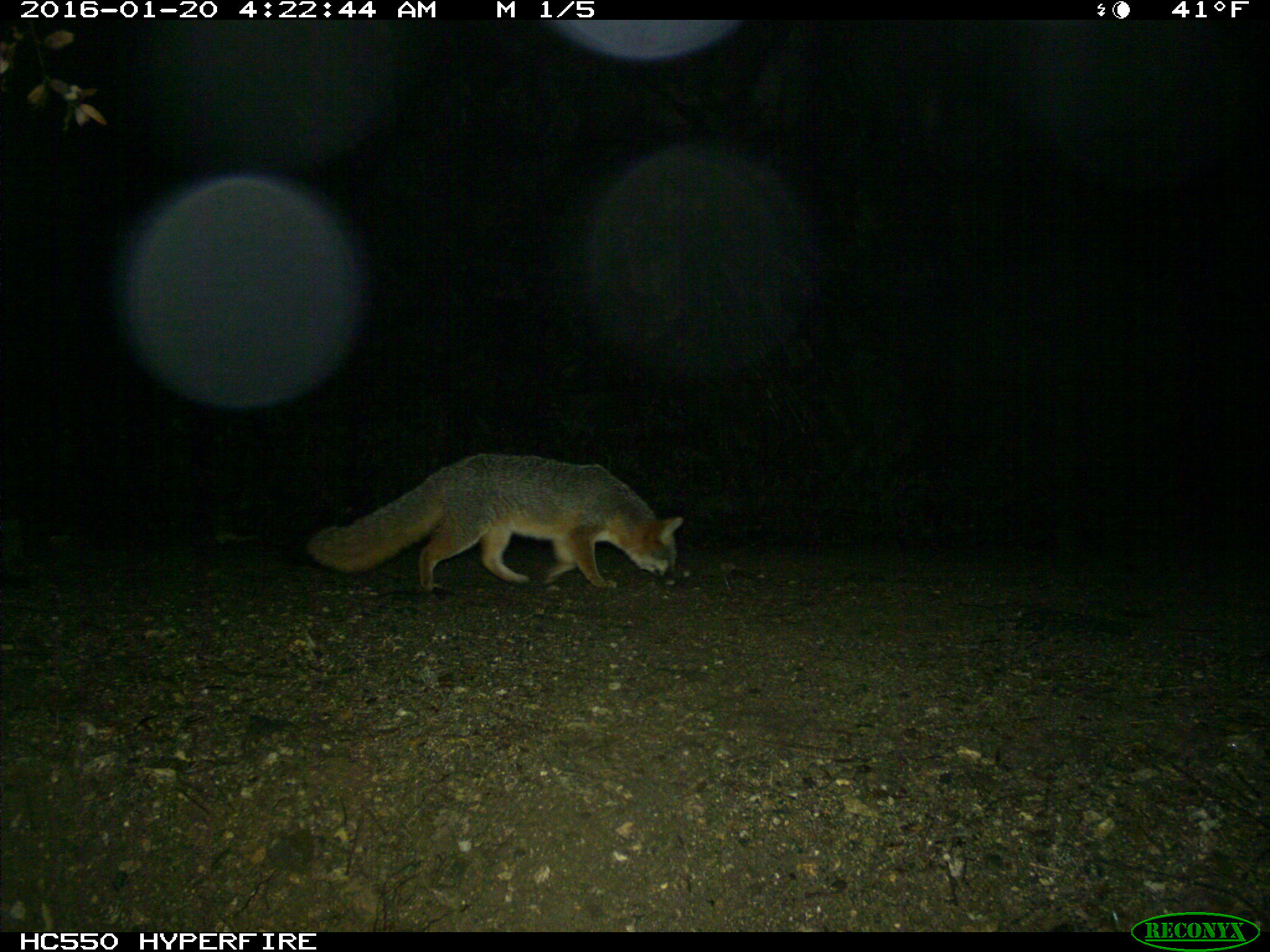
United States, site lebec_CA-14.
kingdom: Animalia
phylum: Chordata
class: Mammalia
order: Carnivora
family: Canidae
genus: Urocyon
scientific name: Urocyon cinereoargenteus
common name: gray fox